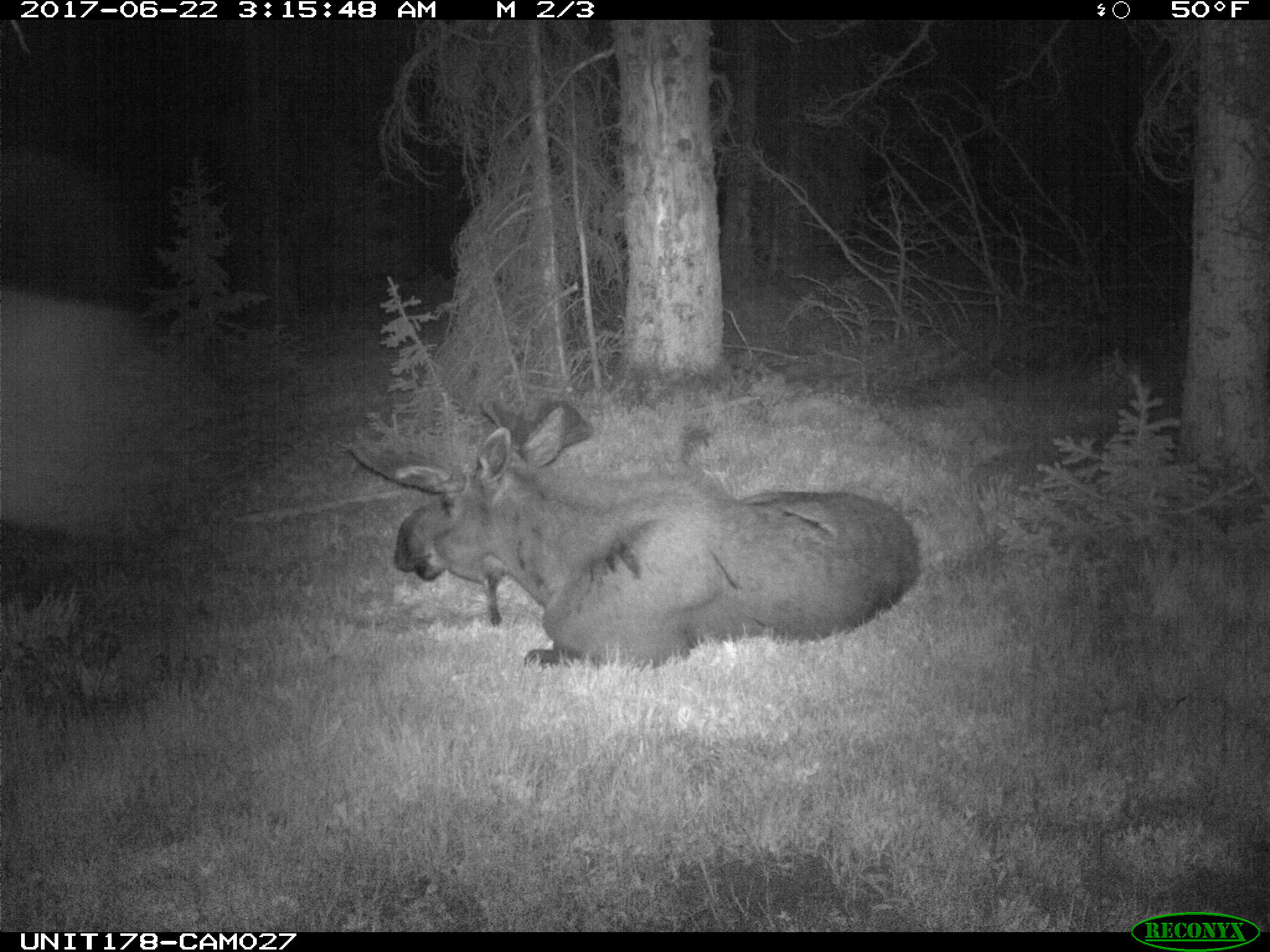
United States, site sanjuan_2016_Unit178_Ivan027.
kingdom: Animalia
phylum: Chordata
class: Mammalia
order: Artiodactyla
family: Cervidae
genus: Alces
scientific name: Alces alces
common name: moose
Alces alces (moose).